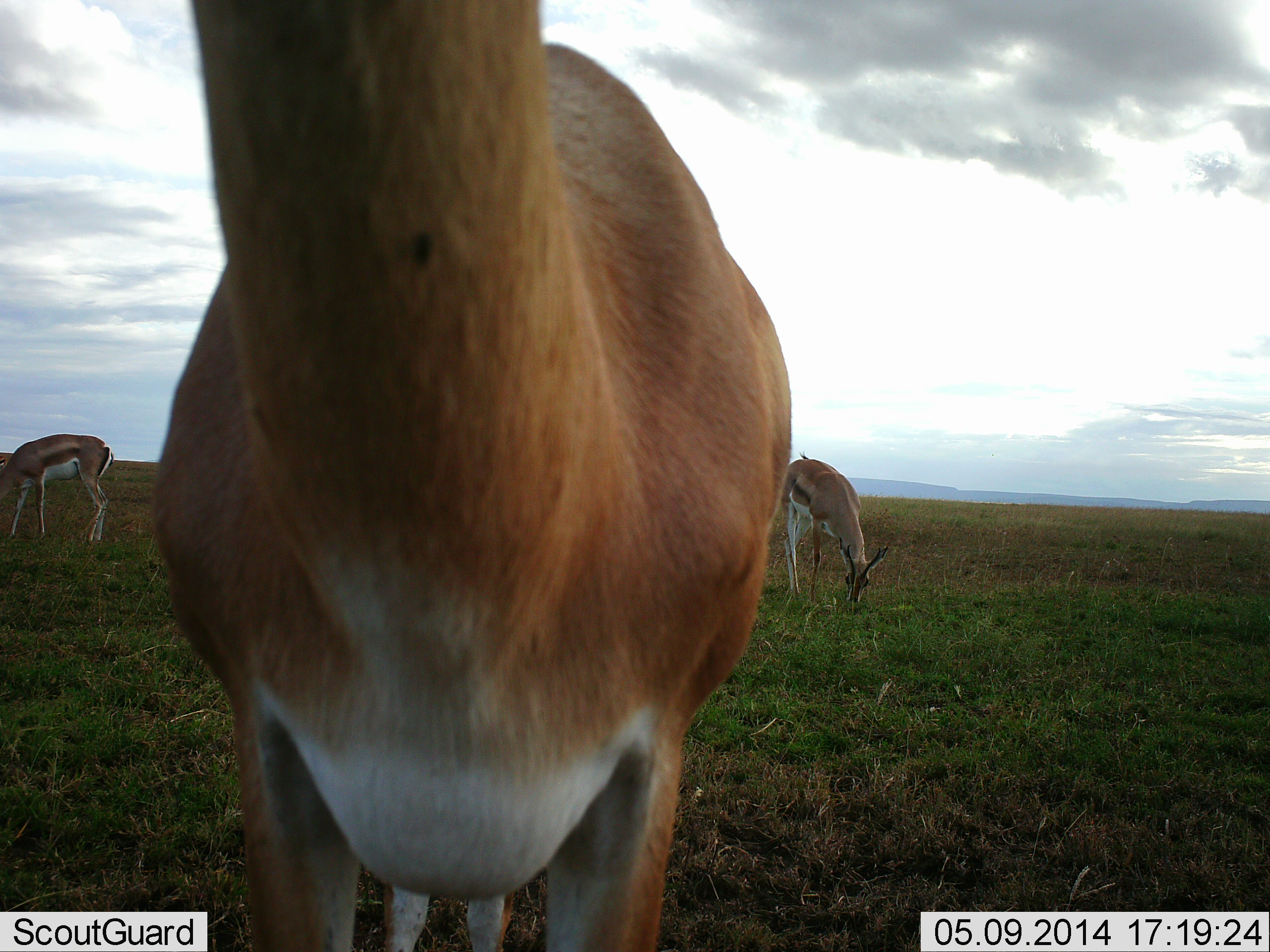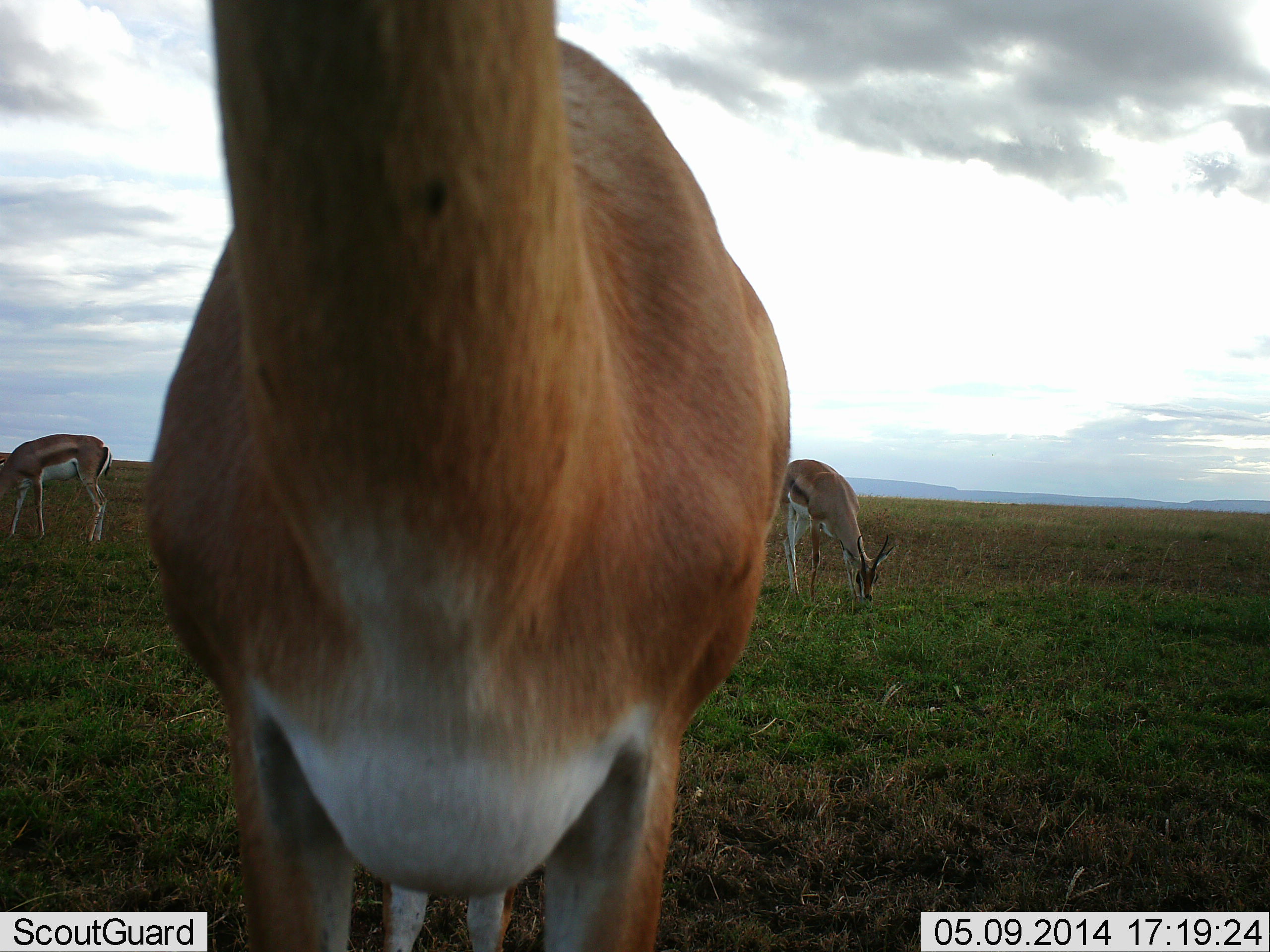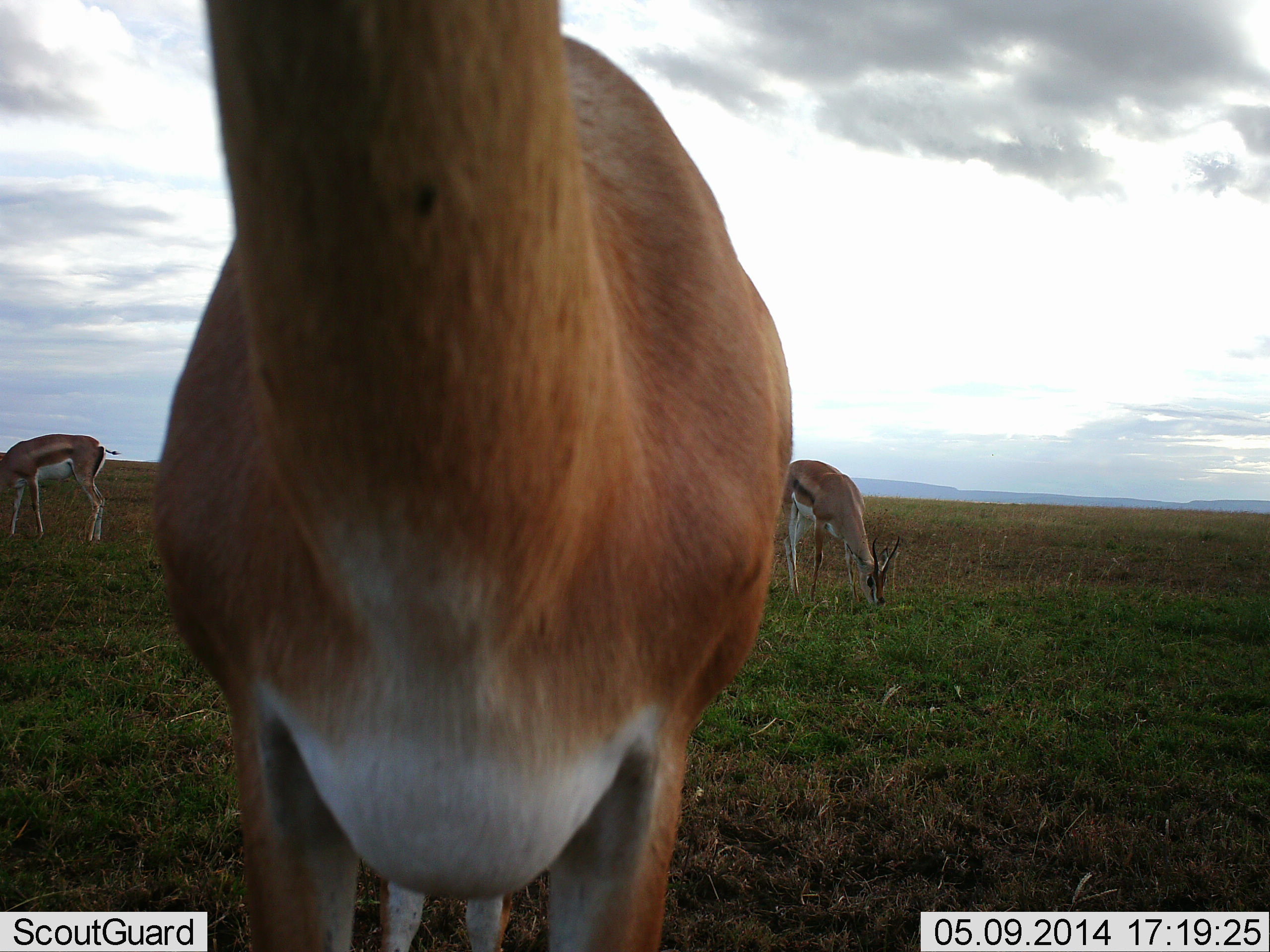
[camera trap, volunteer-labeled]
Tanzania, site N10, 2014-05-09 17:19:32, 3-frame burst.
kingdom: Animalia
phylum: Chordata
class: Mammalia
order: Artiodactyla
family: Bovidae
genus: Eudorcas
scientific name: Eudorcas thomsonii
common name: thomson's gazelle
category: gazellethomsons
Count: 3.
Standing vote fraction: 80%.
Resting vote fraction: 0%.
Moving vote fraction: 0%.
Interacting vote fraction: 0%.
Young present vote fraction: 0%.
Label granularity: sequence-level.